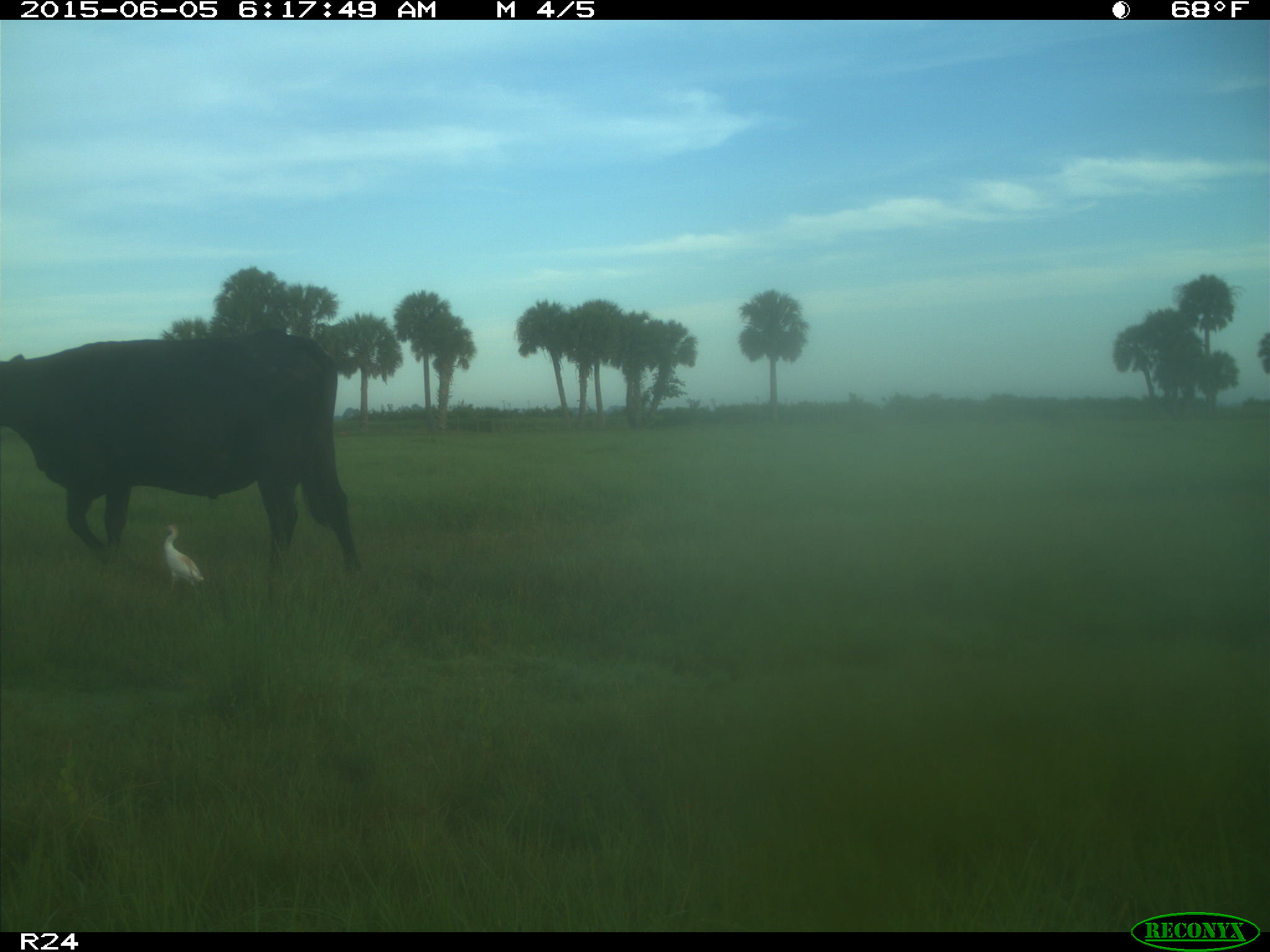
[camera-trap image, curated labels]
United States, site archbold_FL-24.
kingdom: Animalia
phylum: Chordata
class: Mammalia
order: Artiodactyla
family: Bovidae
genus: Bos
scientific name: Bos taurus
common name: domestic cow